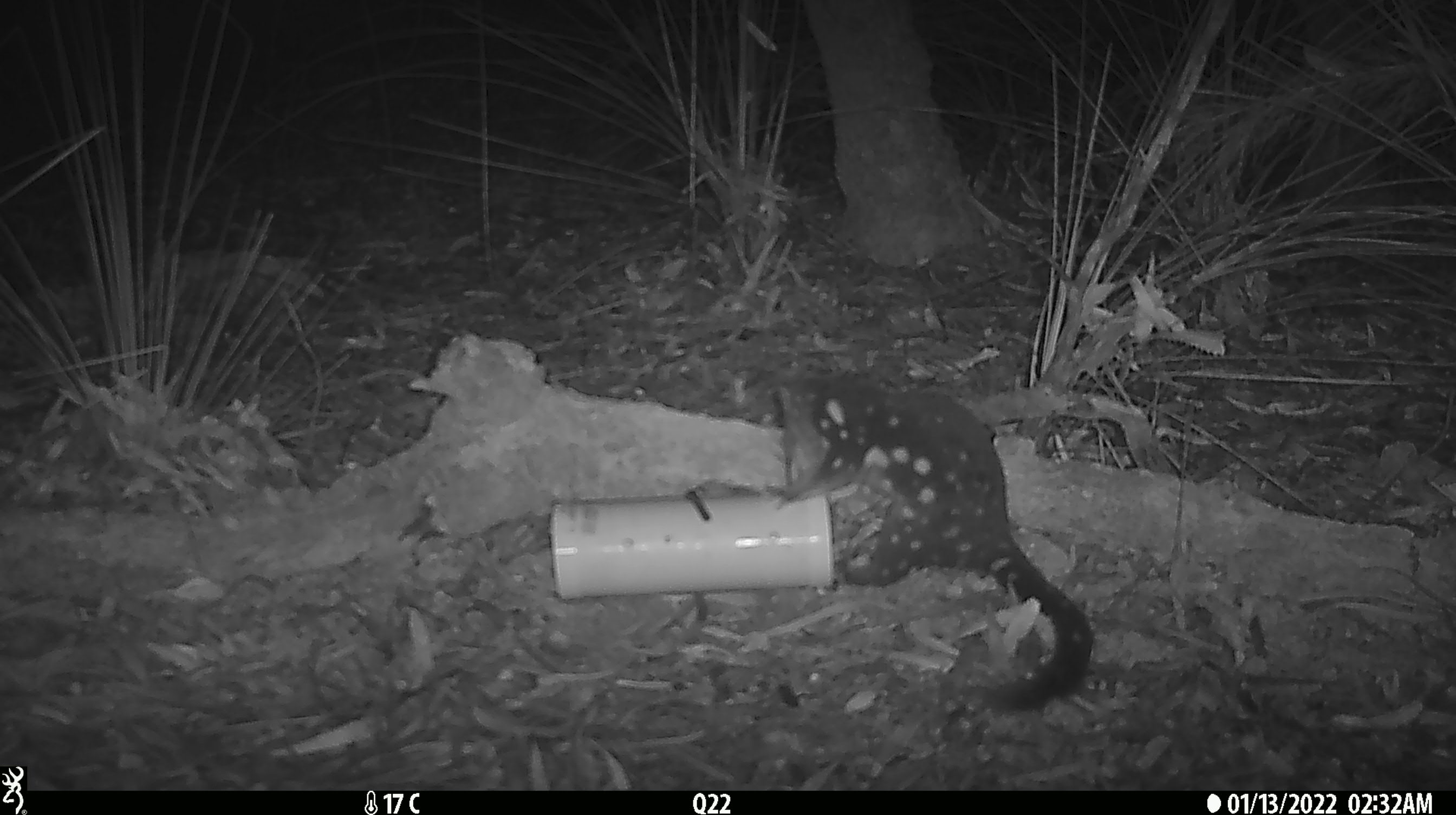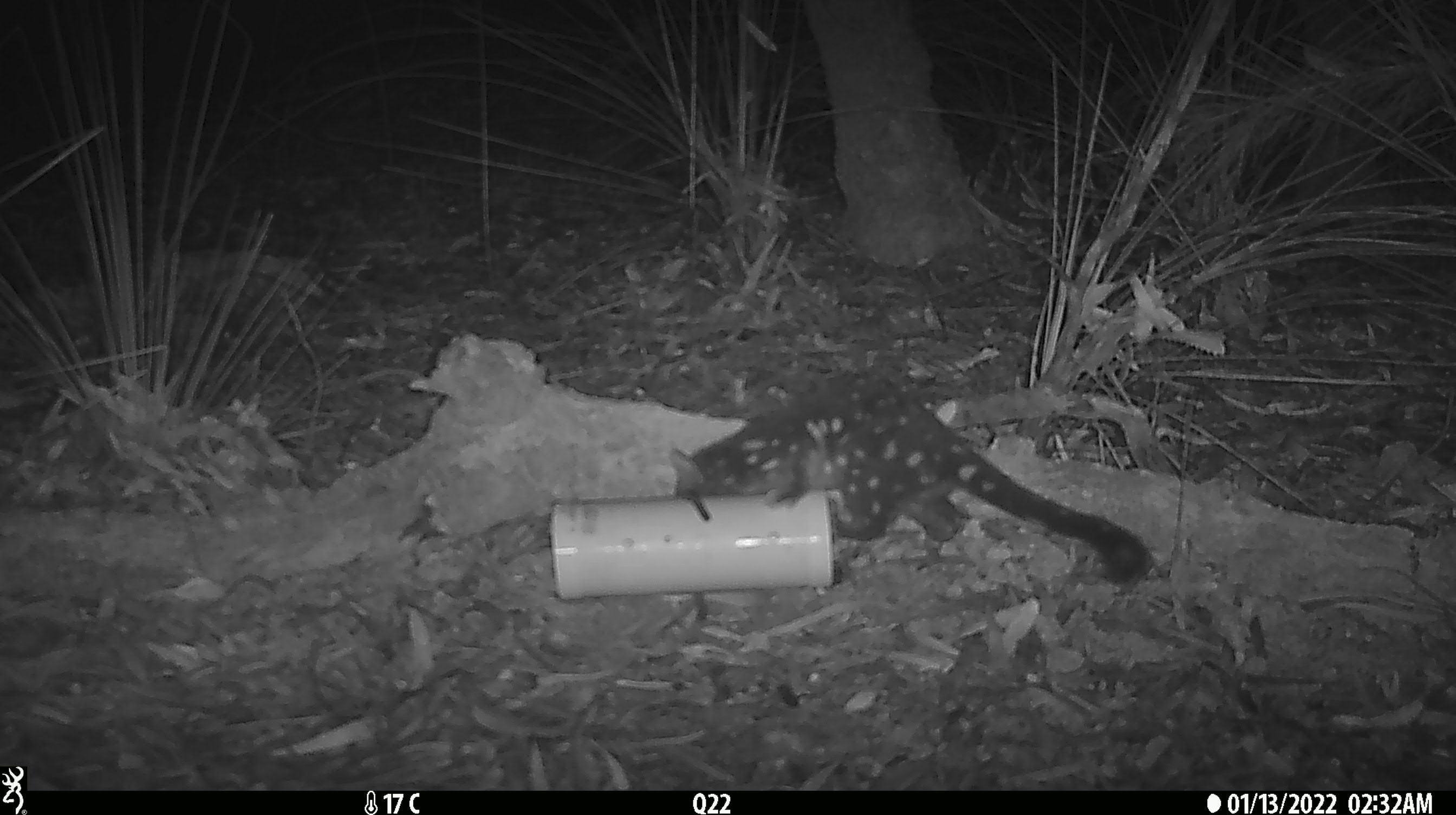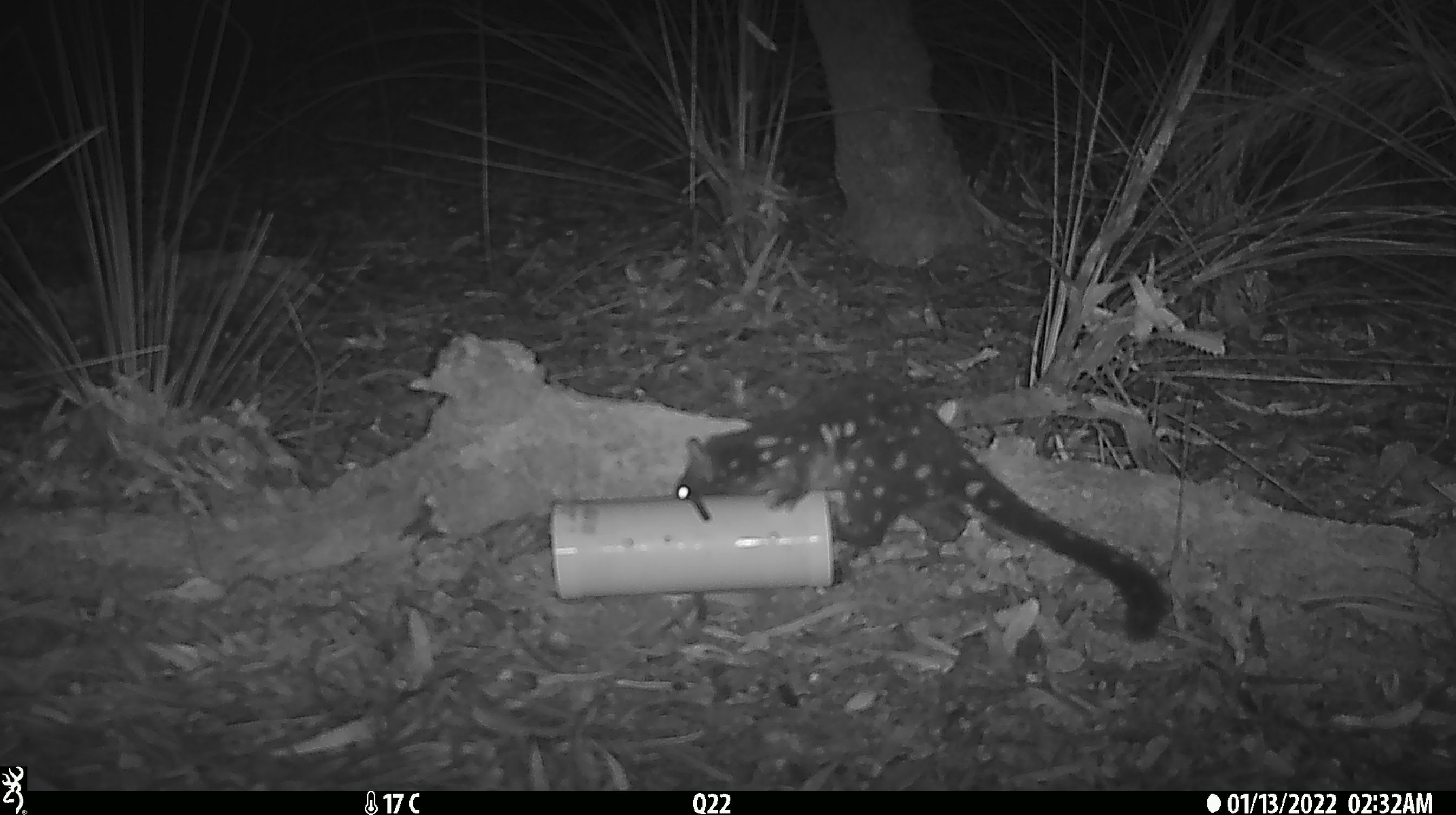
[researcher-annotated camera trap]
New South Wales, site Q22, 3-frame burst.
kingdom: Animalia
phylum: Chordata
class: Mammalia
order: Dasyuromorphia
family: Dasyuridae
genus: Dasyurus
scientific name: Dasyurus maculatus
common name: spotted-tailed quoll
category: quoll